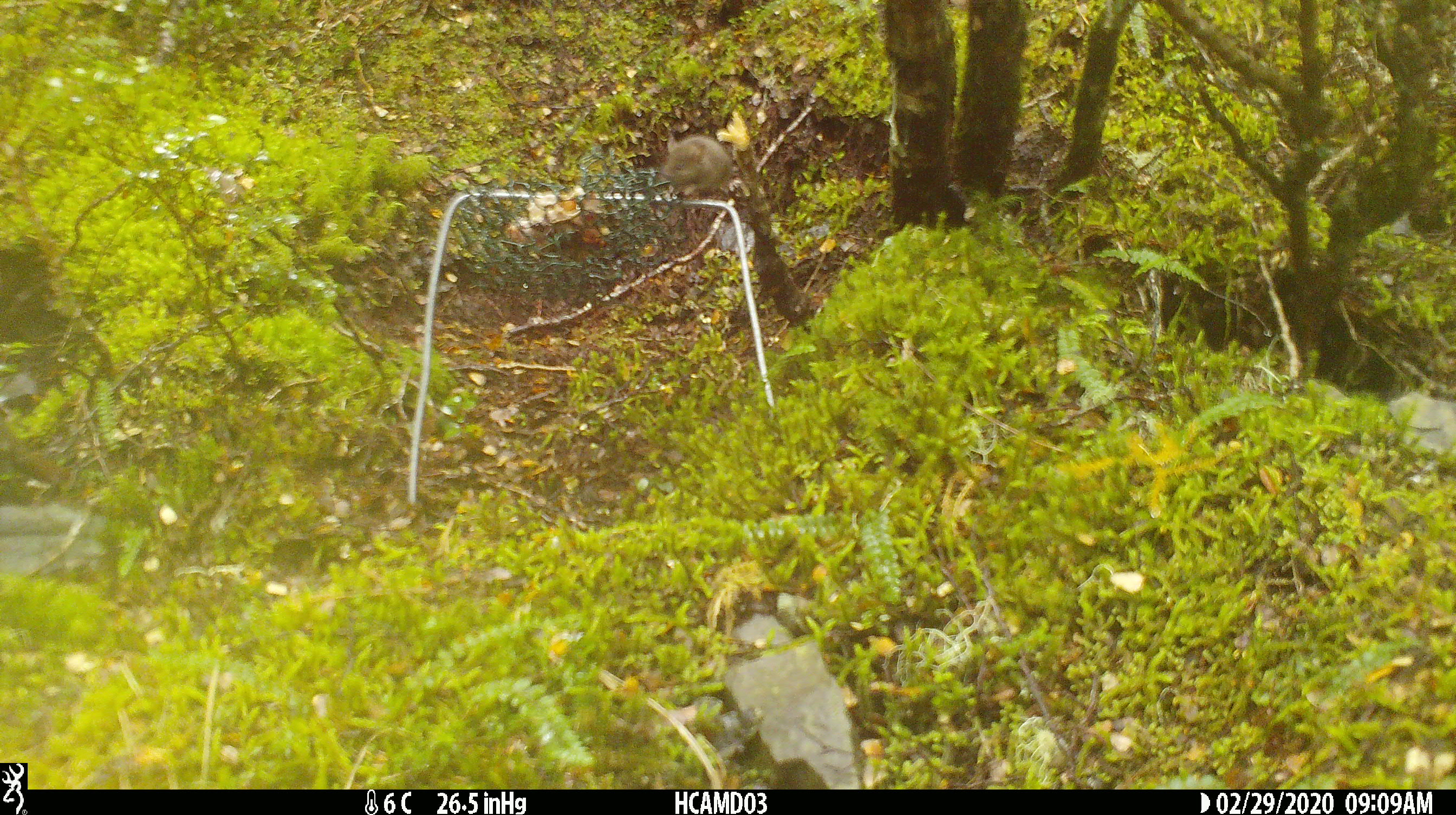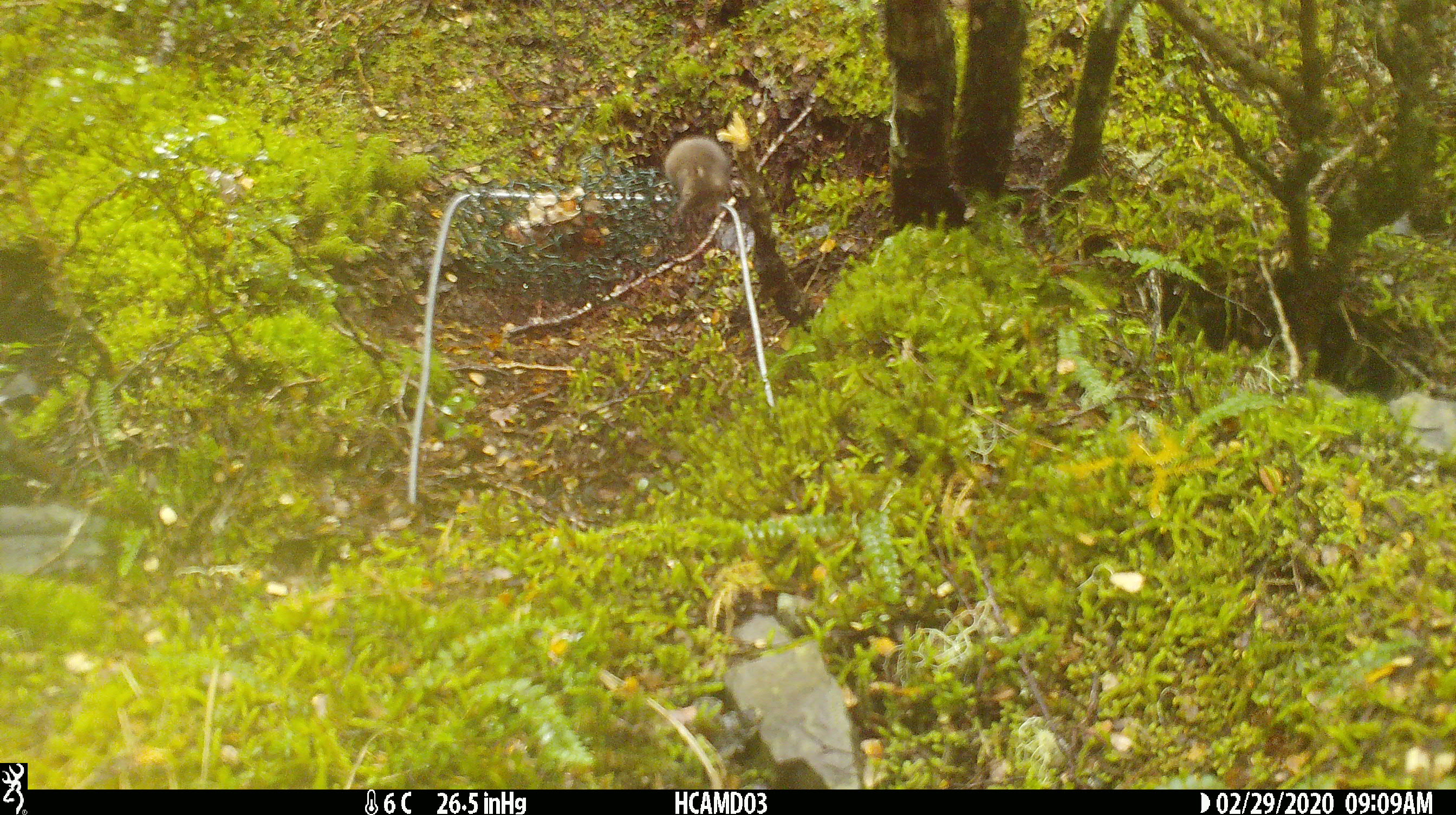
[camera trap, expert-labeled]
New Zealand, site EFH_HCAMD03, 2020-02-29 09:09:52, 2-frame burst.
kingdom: Animalia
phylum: Chordata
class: Mammalia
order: Rodentia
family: Muridae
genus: Mus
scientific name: Mus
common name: mouse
Mouse (Mus).